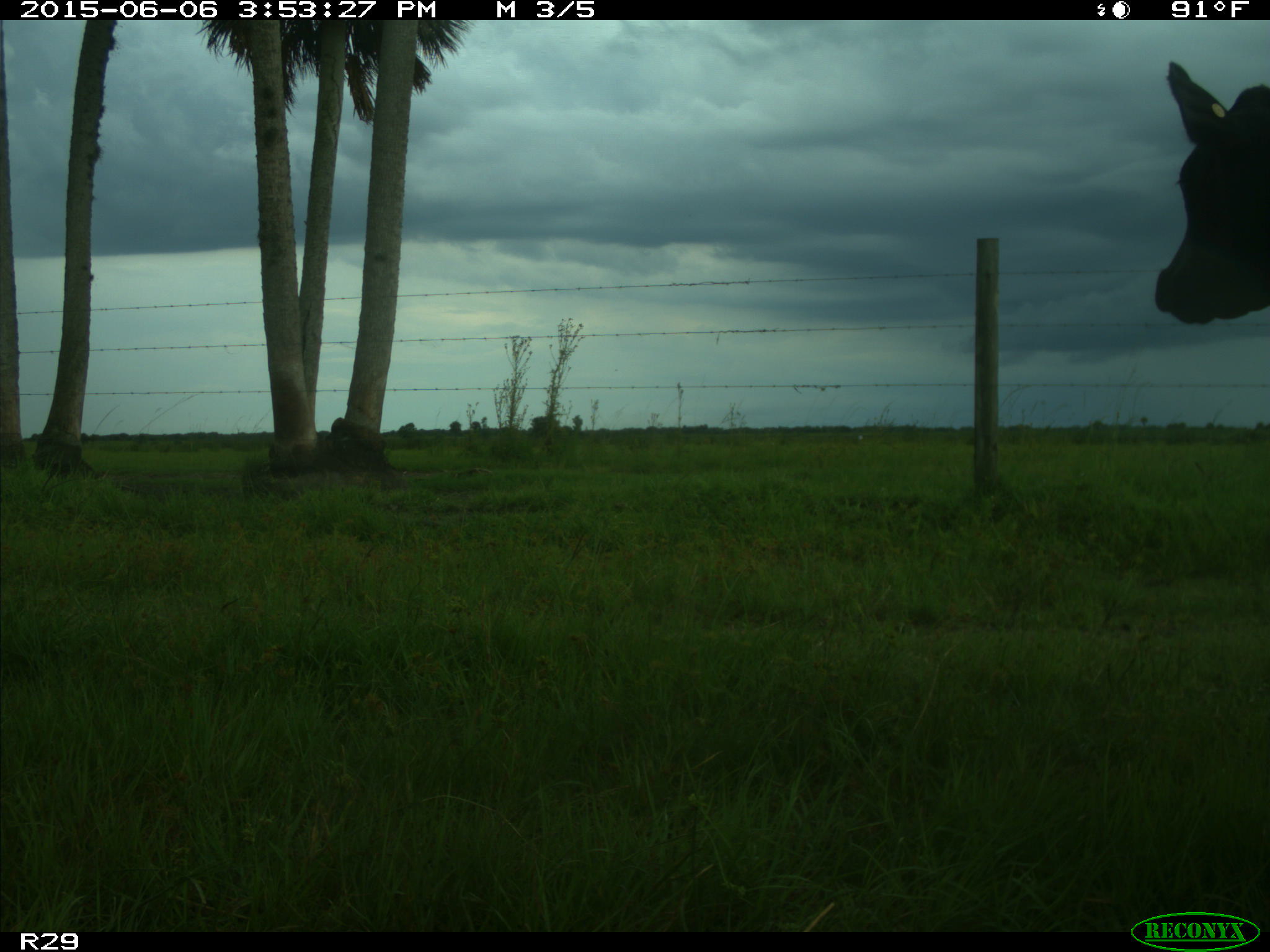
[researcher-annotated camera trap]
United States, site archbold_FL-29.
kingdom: Animalia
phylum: Chordata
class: Mammalia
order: Artiodactyla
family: Bovidae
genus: Bos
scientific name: Bos taurus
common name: domestic cow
Bos taurus (domestic cow).